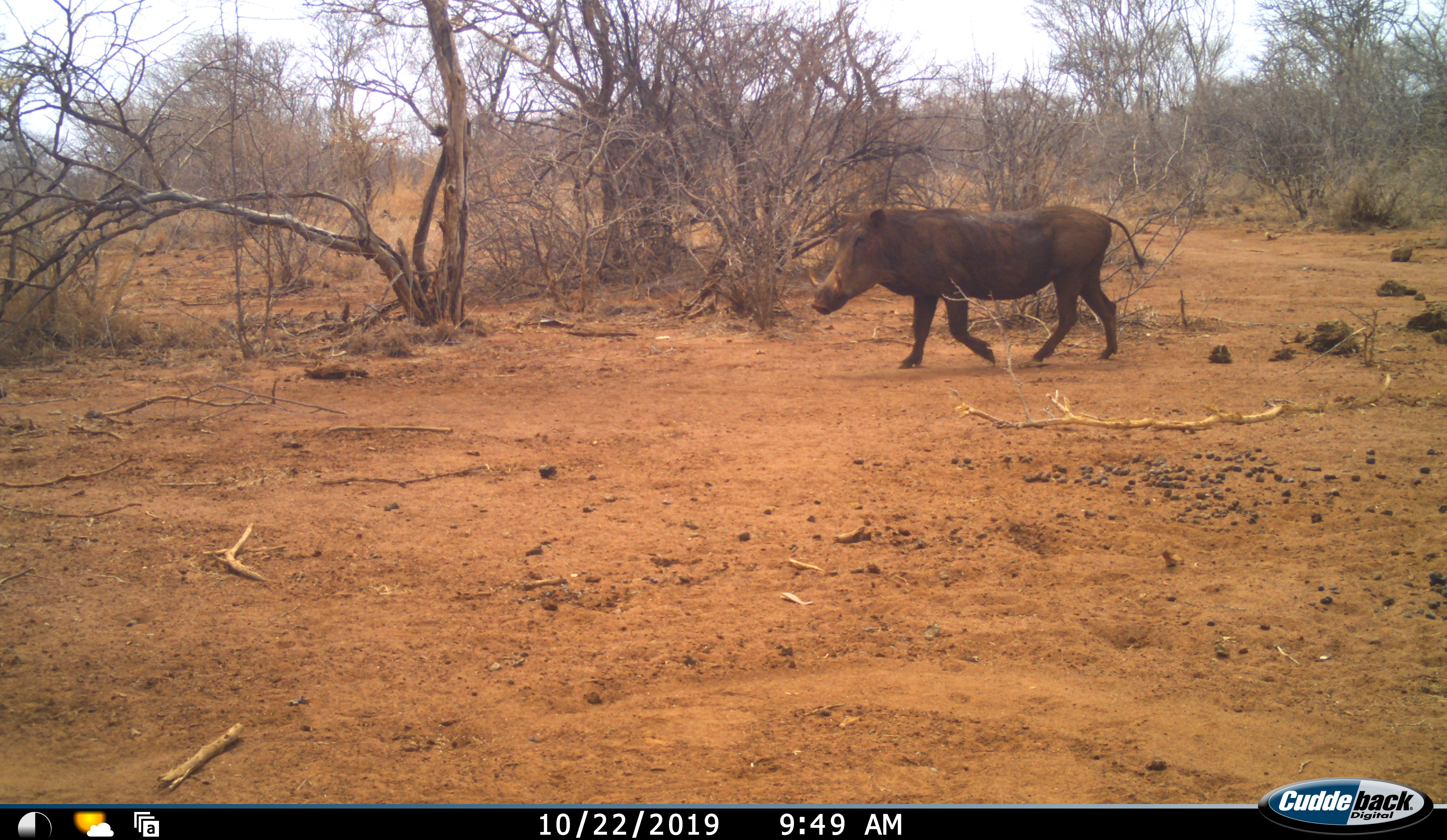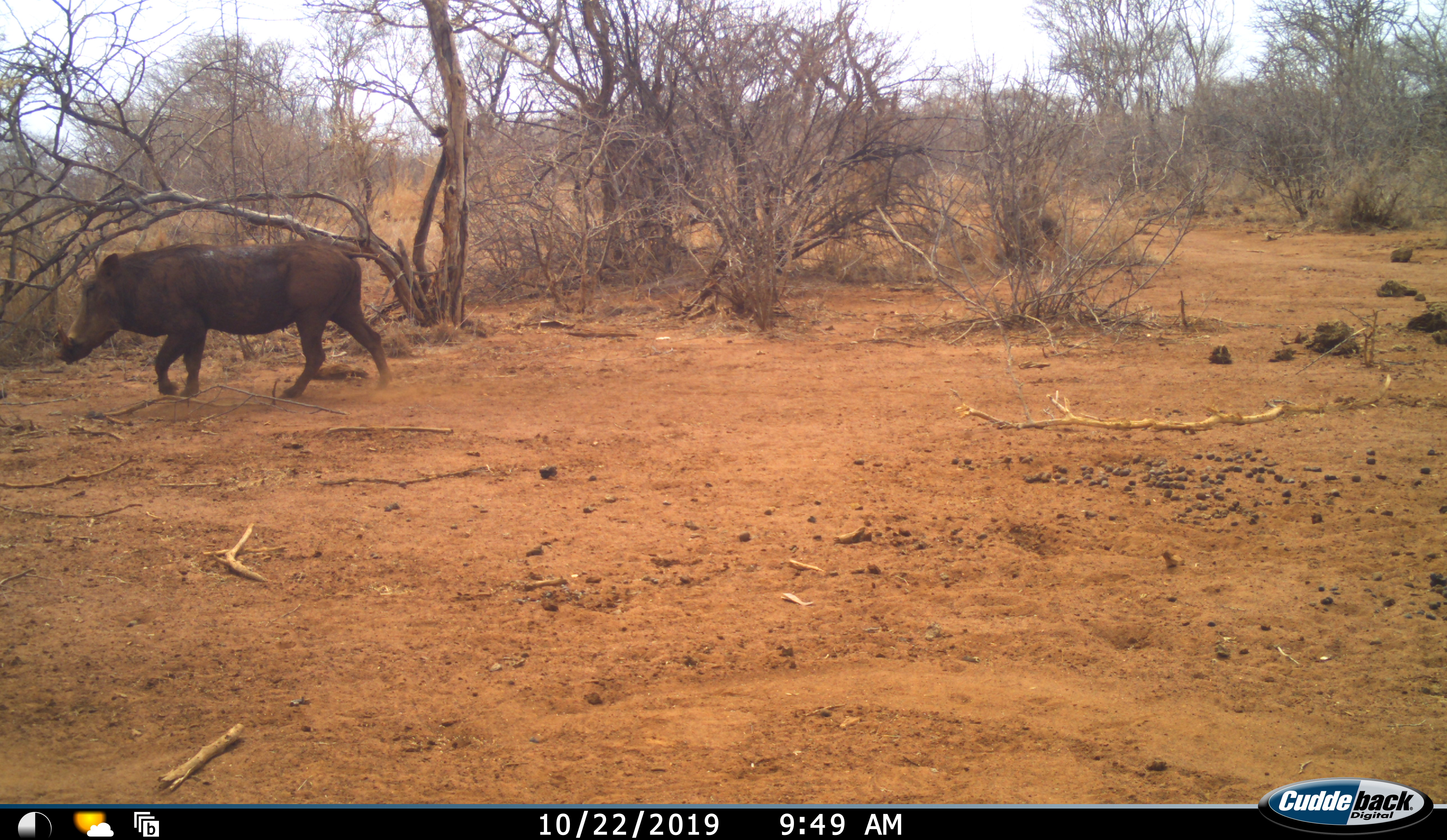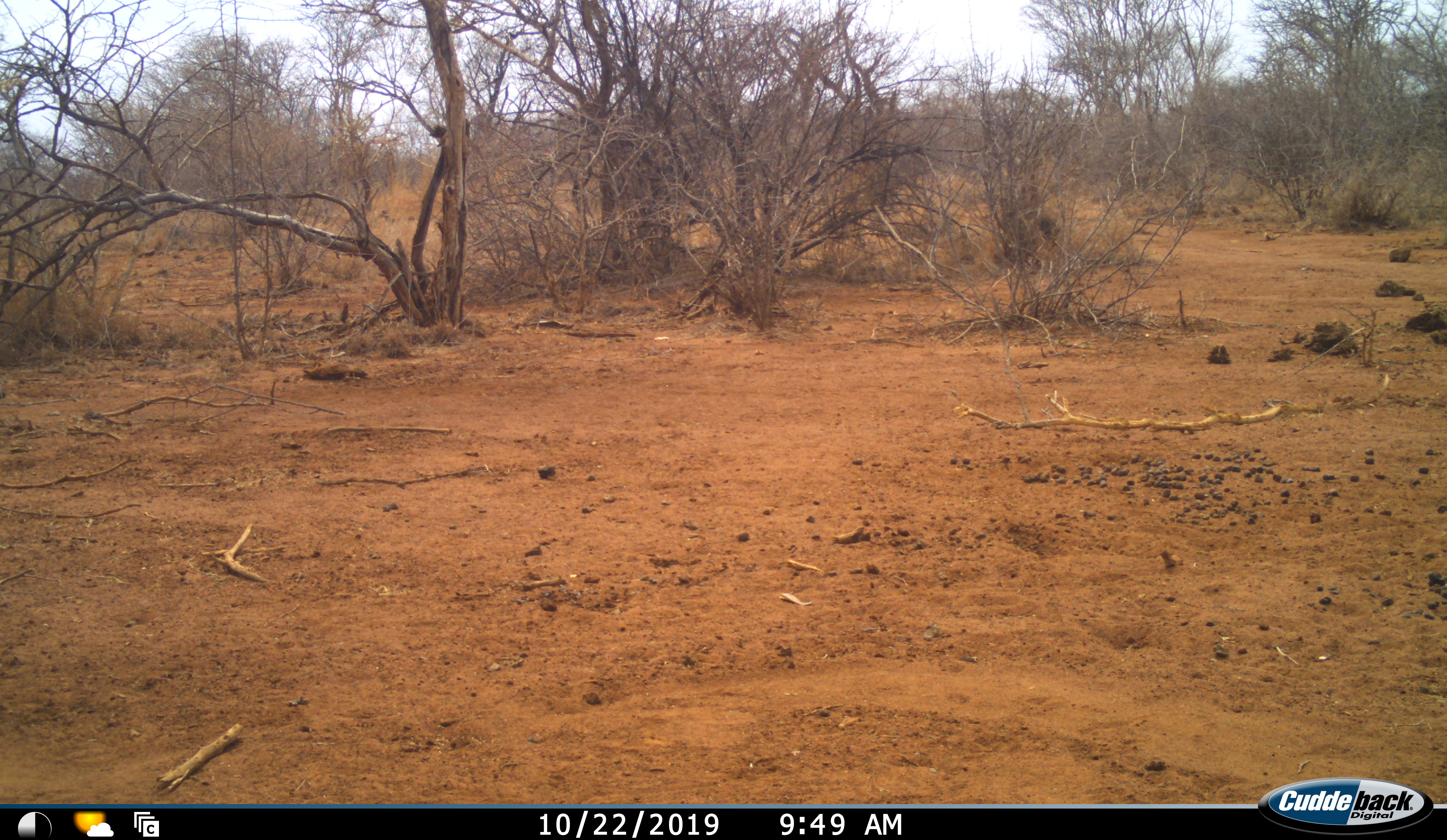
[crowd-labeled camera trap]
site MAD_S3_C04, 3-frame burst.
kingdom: Animalia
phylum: Chordata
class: Mammalia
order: Artiodactyla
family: Suidae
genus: Phacochoerus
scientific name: Phacochoerus africanus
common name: warthog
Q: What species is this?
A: Warthog (Phacochoerus africanus).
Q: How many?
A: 1.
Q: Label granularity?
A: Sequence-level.